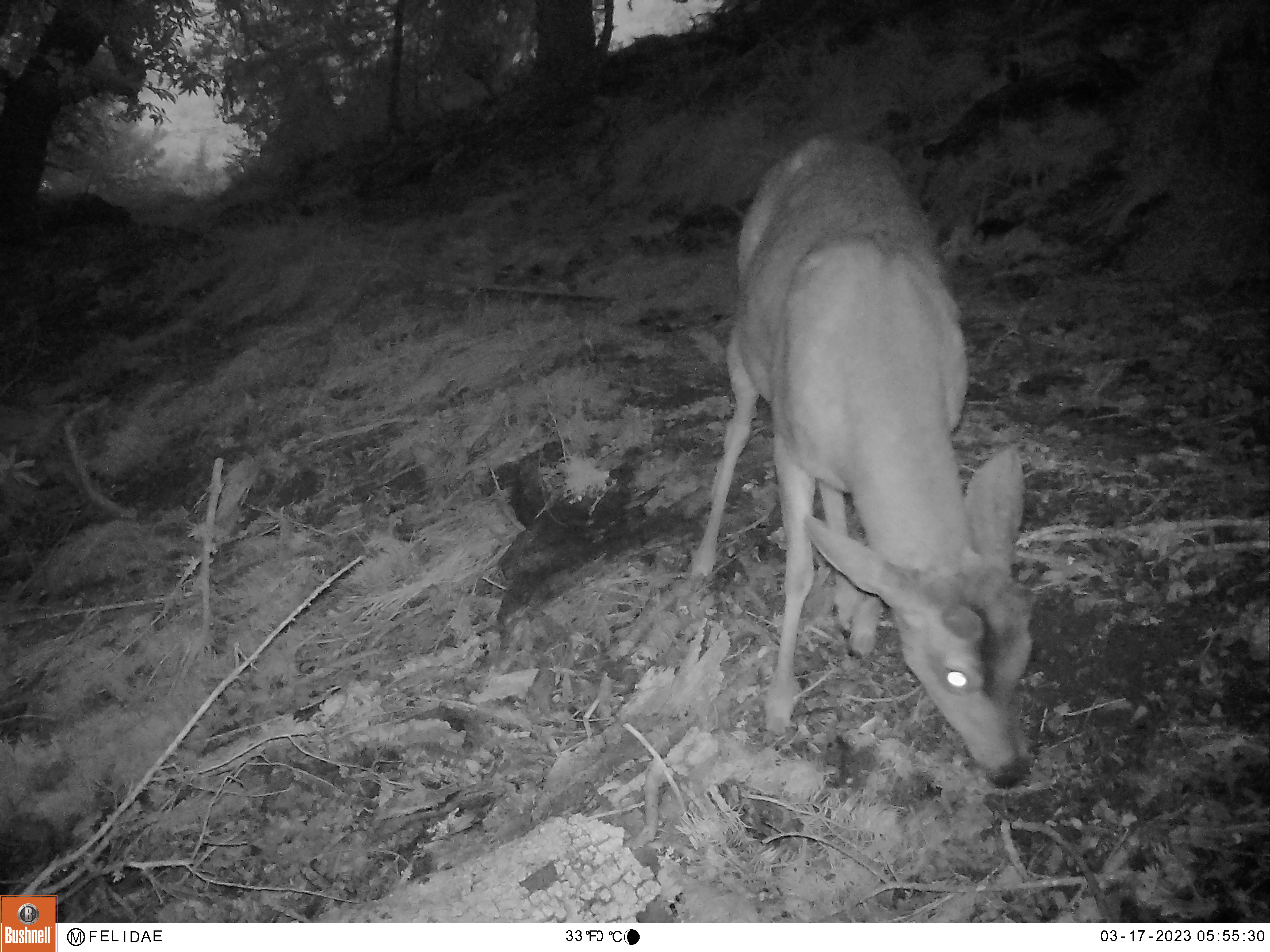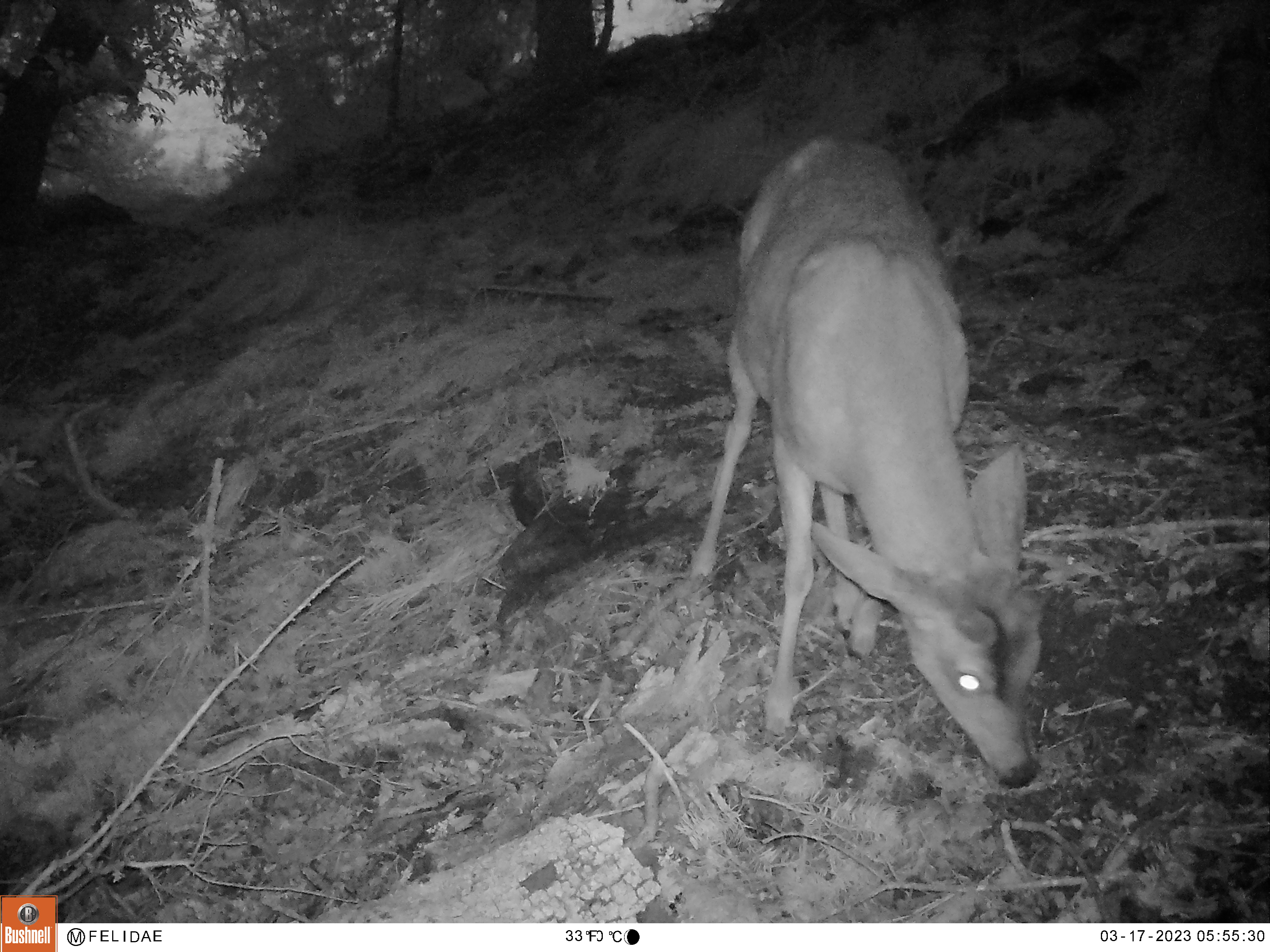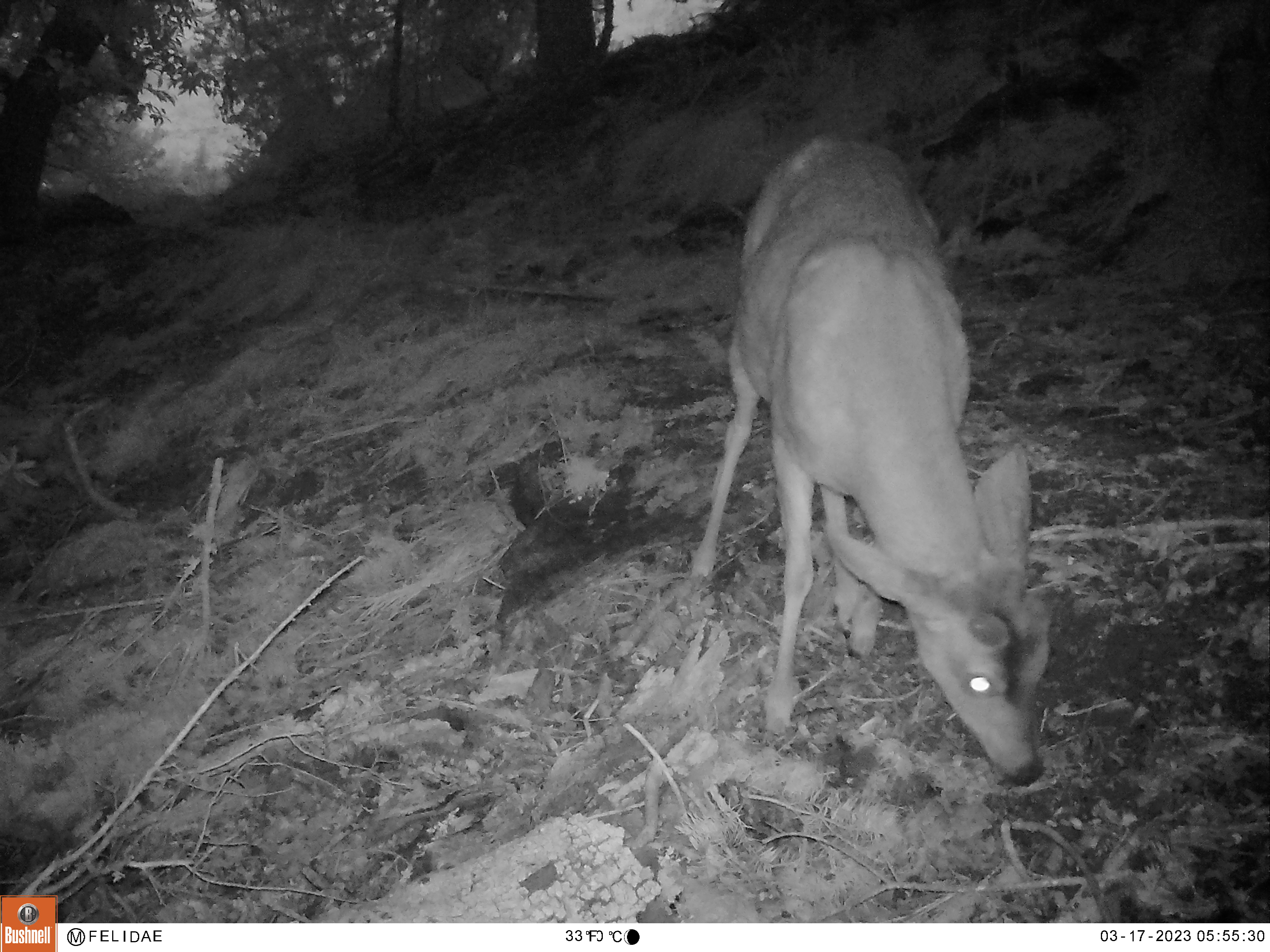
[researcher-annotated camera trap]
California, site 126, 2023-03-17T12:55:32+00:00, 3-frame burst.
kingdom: Animalia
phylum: Chordata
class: Mammalia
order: Artiodactyla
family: Cervidae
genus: Odocoileus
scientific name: Odocoileus hemionus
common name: mule deer